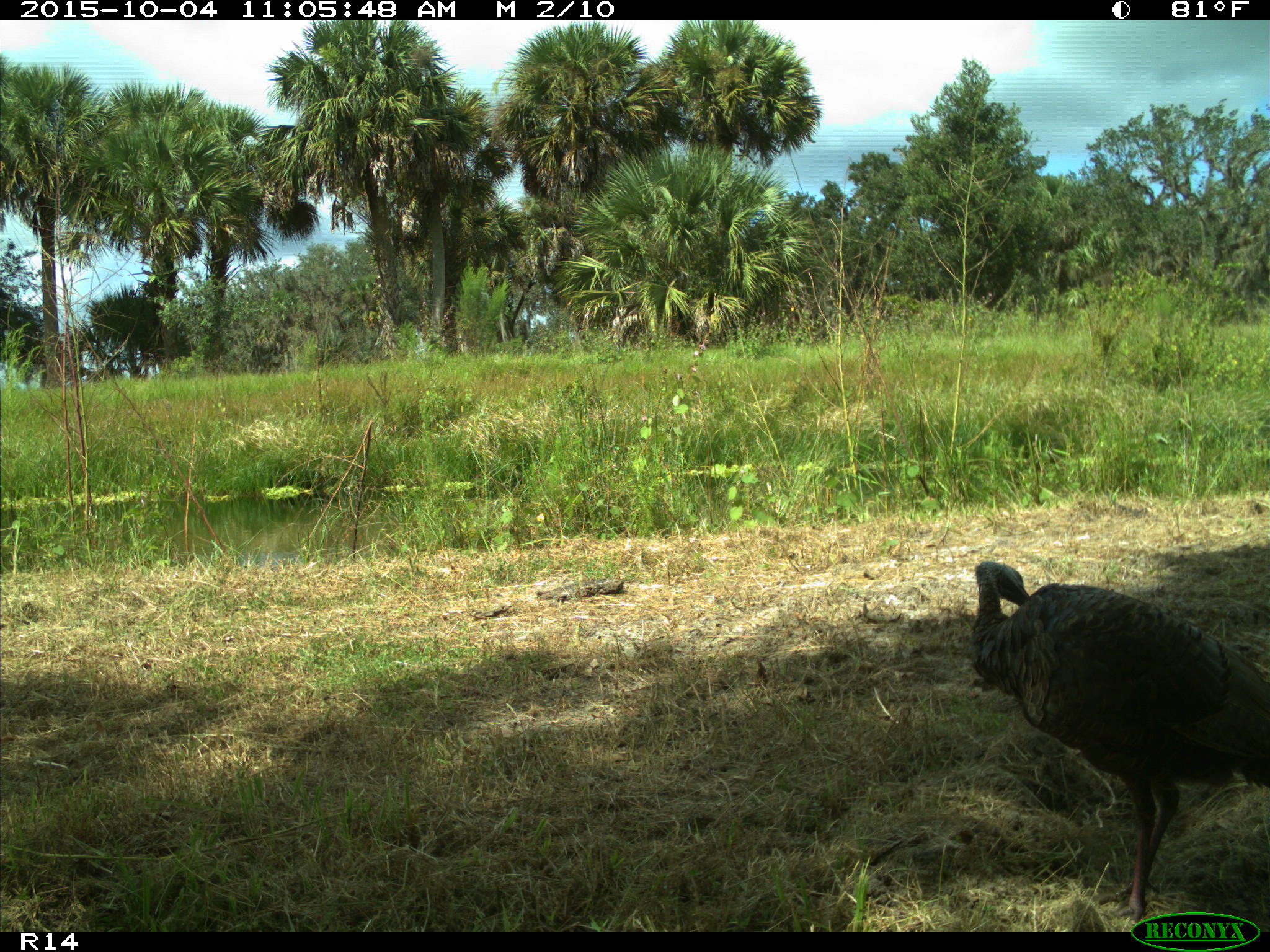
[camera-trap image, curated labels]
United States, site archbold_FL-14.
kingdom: Animalia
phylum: Chordata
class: Aves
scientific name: Aves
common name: birds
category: unidentified bird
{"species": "unidentified bird (birds) (Aves)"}